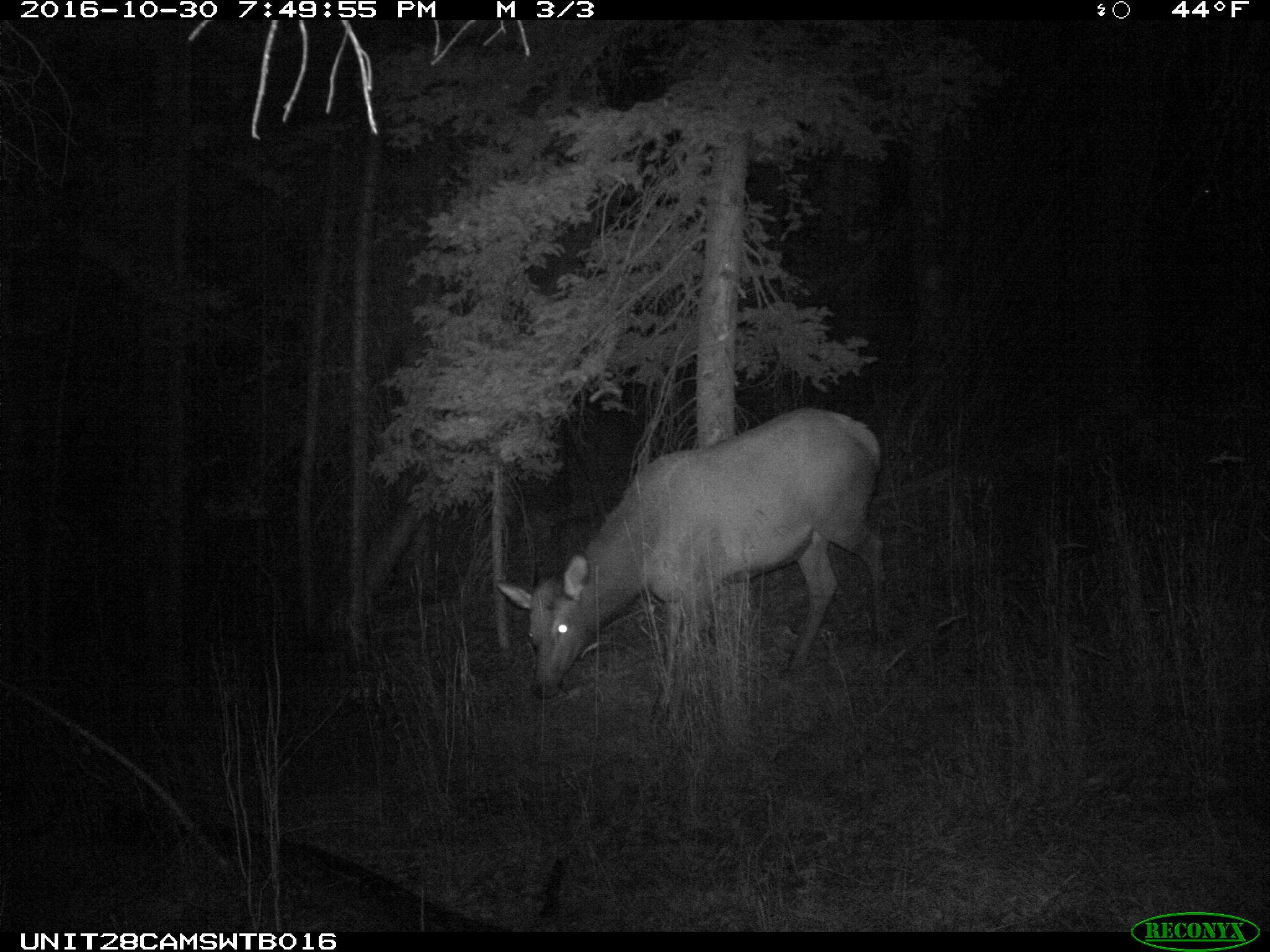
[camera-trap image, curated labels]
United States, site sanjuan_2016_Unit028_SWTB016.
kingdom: Animalia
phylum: Chordata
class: Mammalia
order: Artiodactyla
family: Cervidae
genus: Cervus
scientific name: Cervus elaphus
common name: red deer